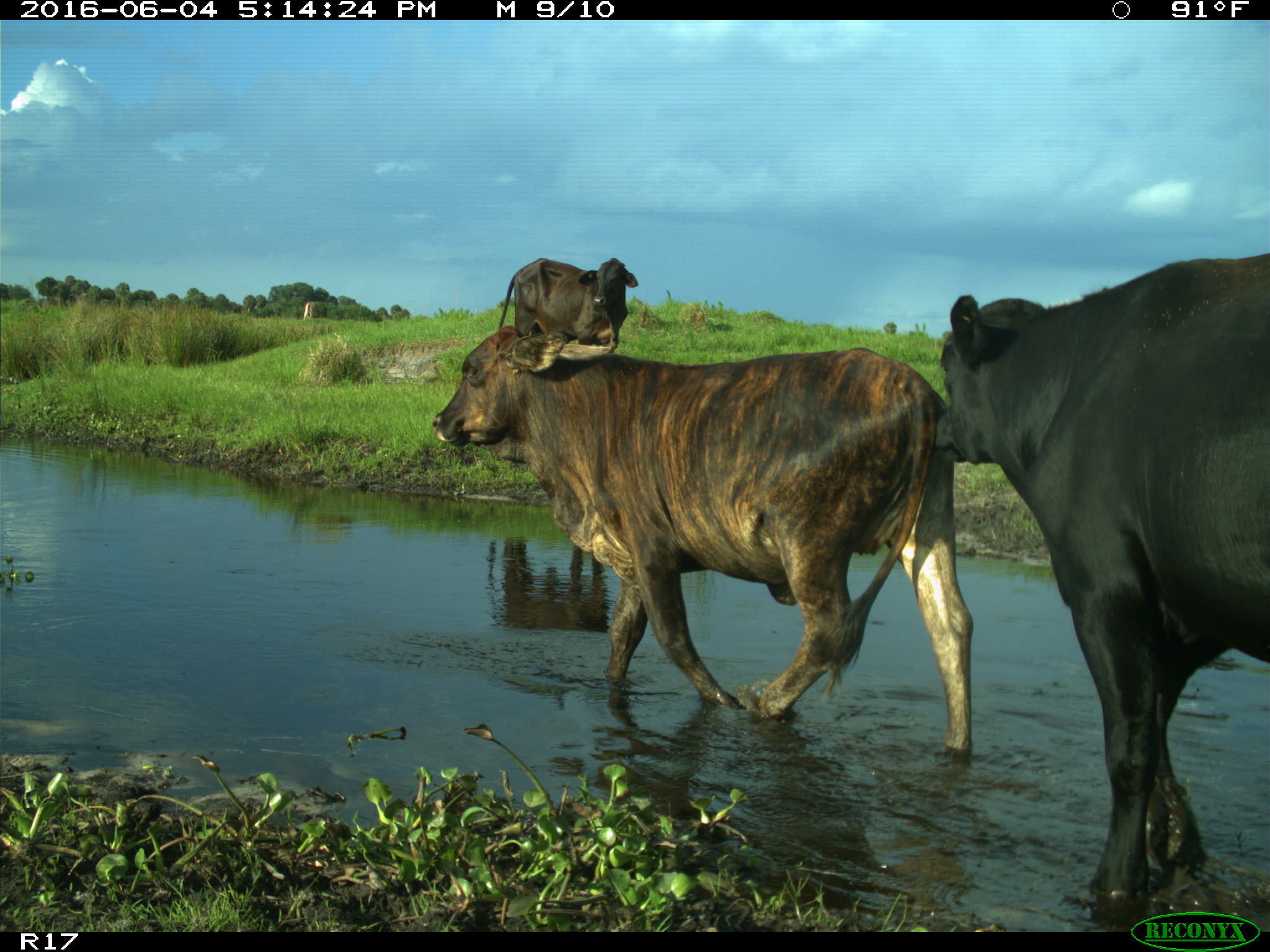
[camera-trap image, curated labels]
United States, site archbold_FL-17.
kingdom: Animalia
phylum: Chordata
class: Mammalia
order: Artiodactyla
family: Bovidae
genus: Bos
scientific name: Bos taurus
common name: domestic cow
Bos taurus (domestic cow).